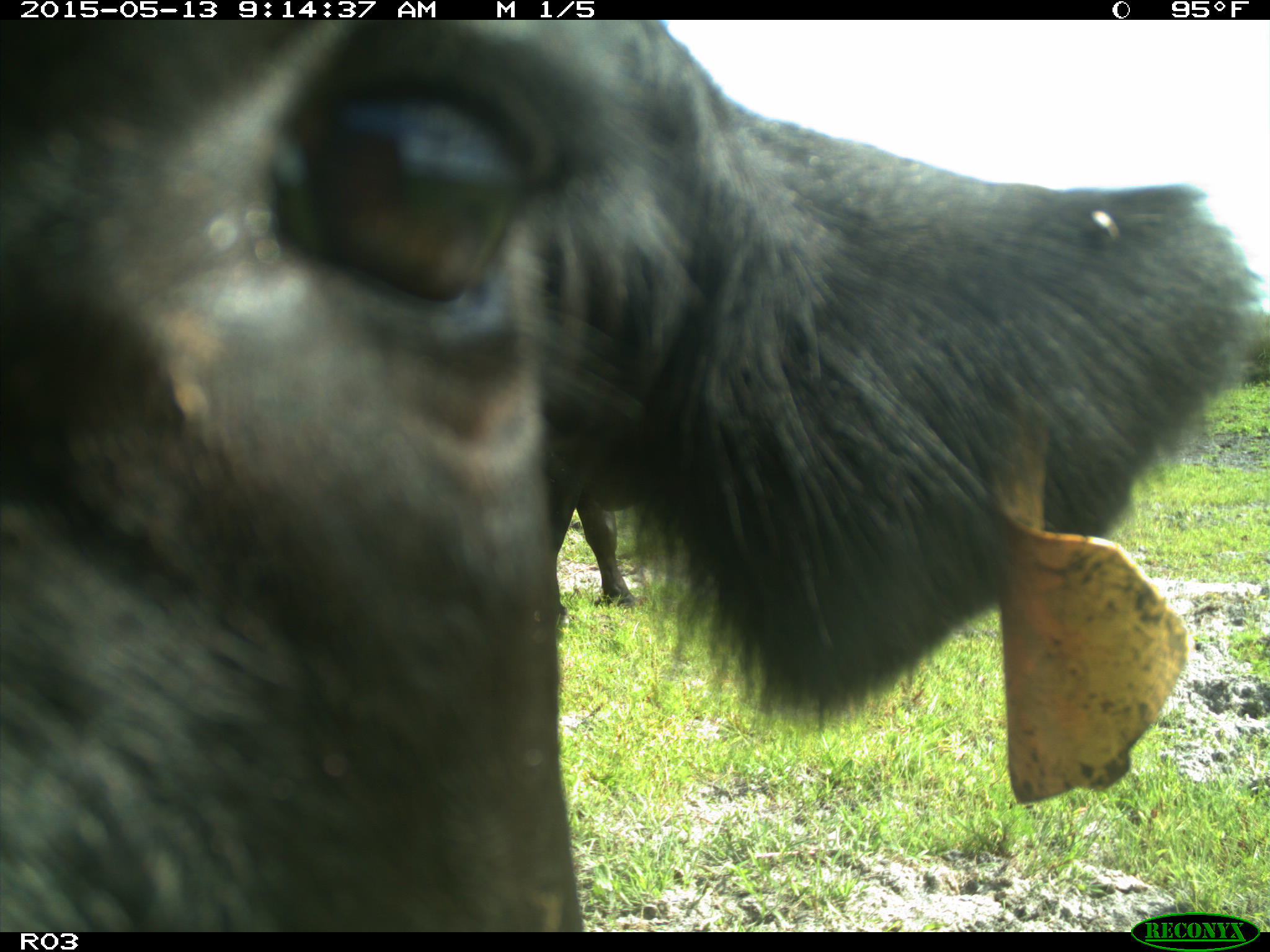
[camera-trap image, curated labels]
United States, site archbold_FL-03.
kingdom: Animalia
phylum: Chordata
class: Mammalia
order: Artiodactyla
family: Bovidae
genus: Bos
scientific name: Bos taurus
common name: domestic cow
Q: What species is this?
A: Bos taurus (domestic cow).